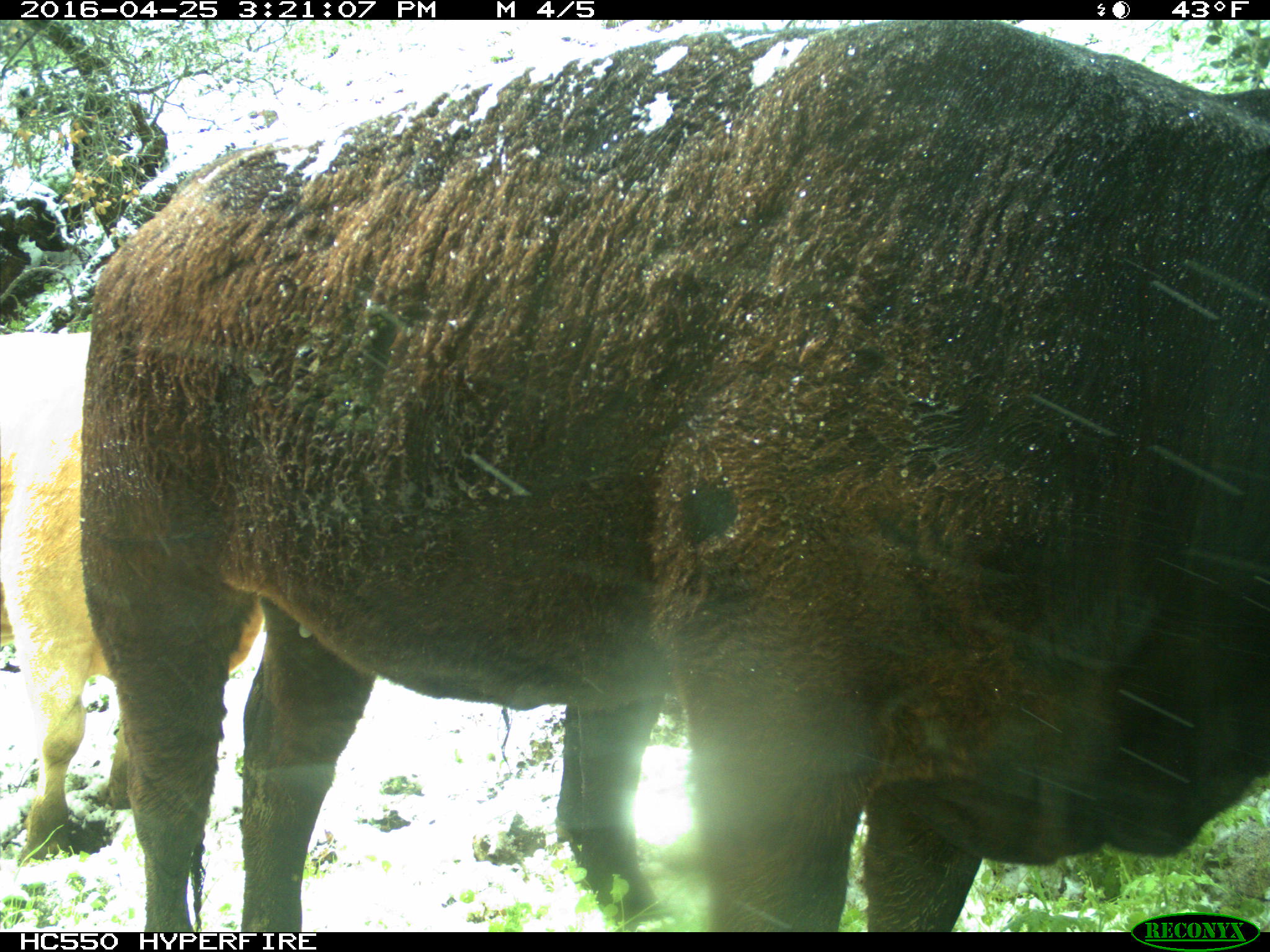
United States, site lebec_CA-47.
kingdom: Animalia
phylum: Chordata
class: Mammalia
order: Artiodactyla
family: Bovidae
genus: Bos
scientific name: Bos taurus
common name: domestic cow